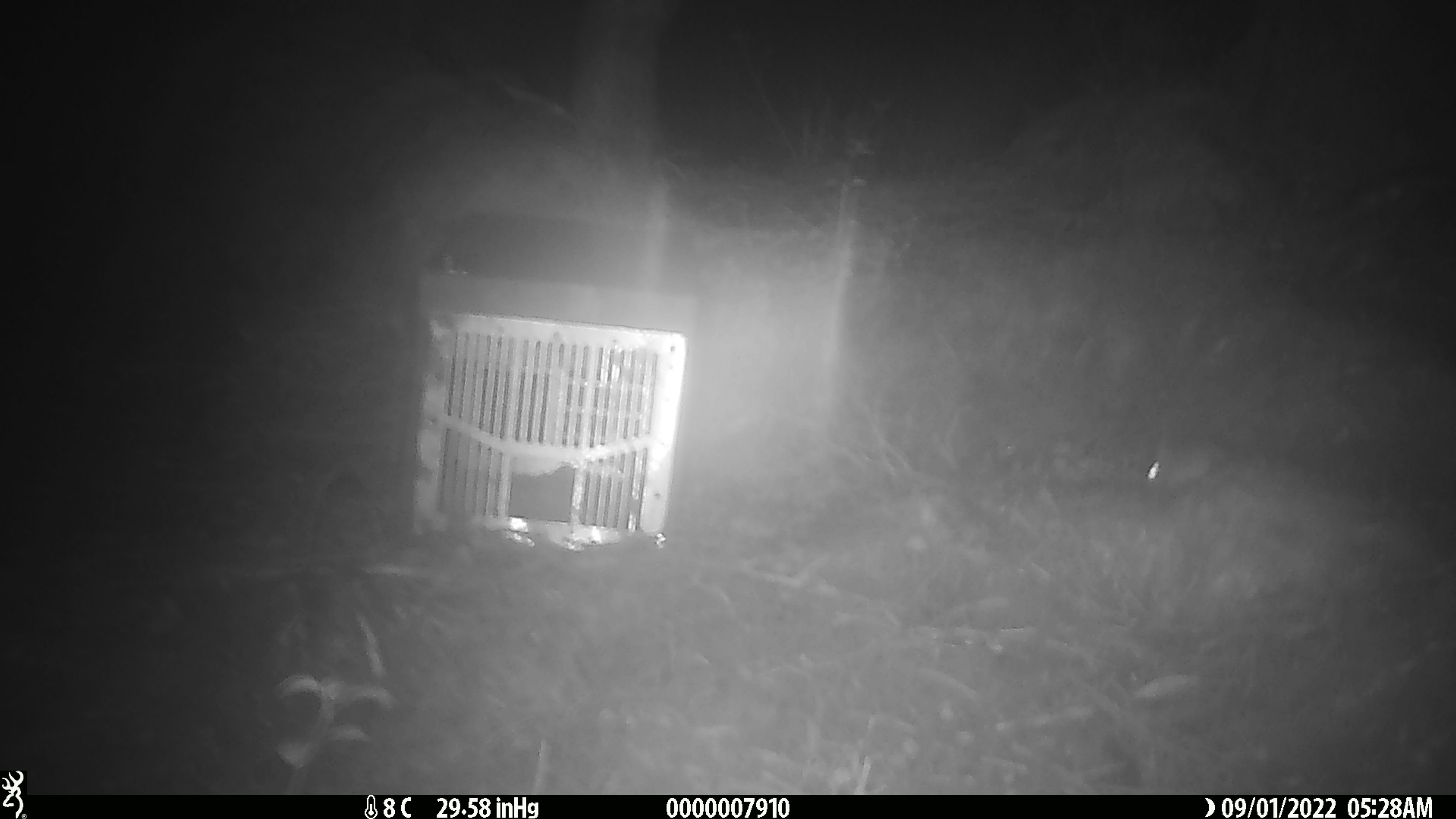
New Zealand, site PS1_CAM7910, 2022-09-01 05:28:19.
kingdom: Animalia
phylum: Chordata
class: Mammalia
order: Rodentia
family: Muridae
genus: Mus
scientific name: Mus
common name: mouse